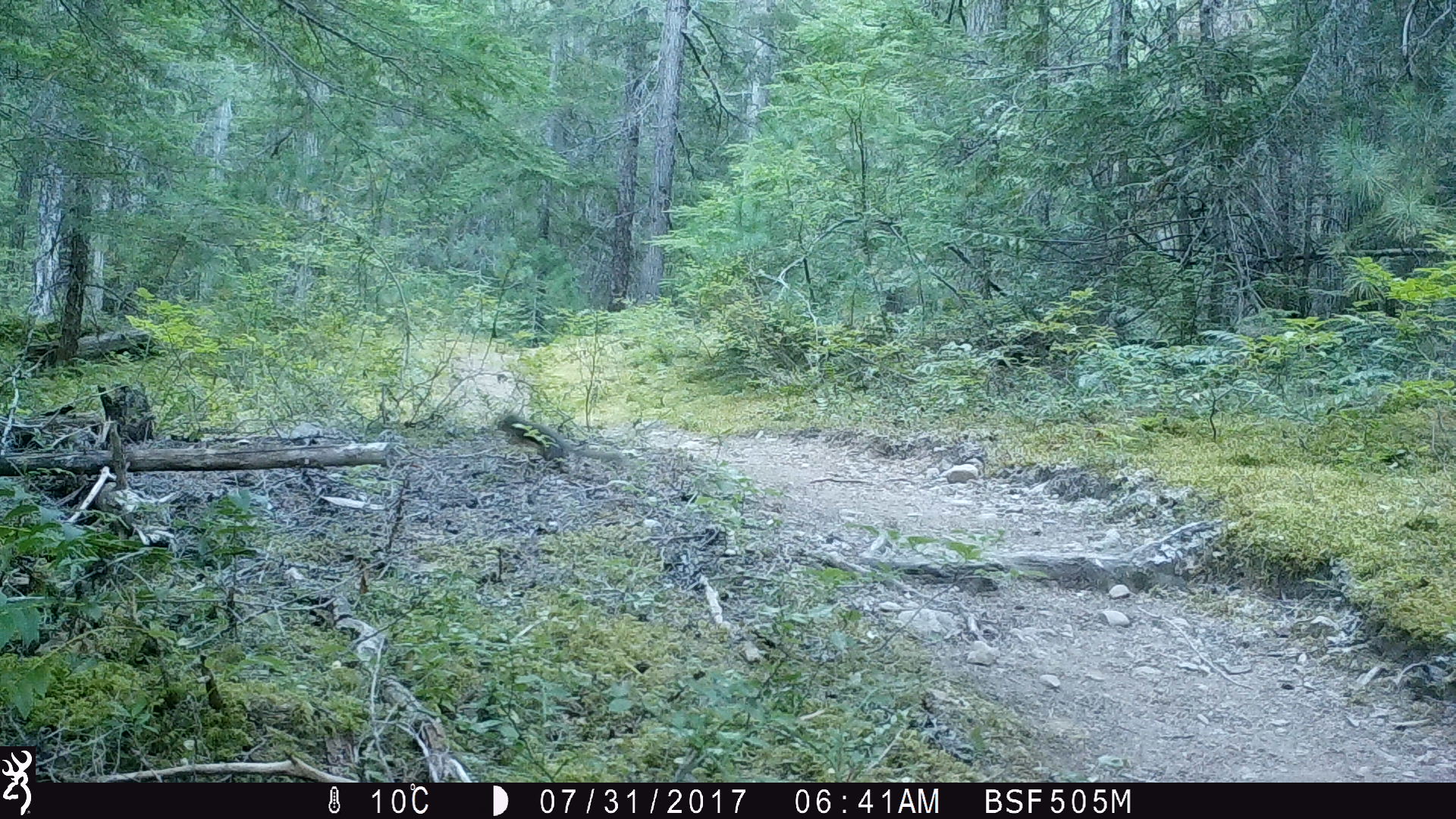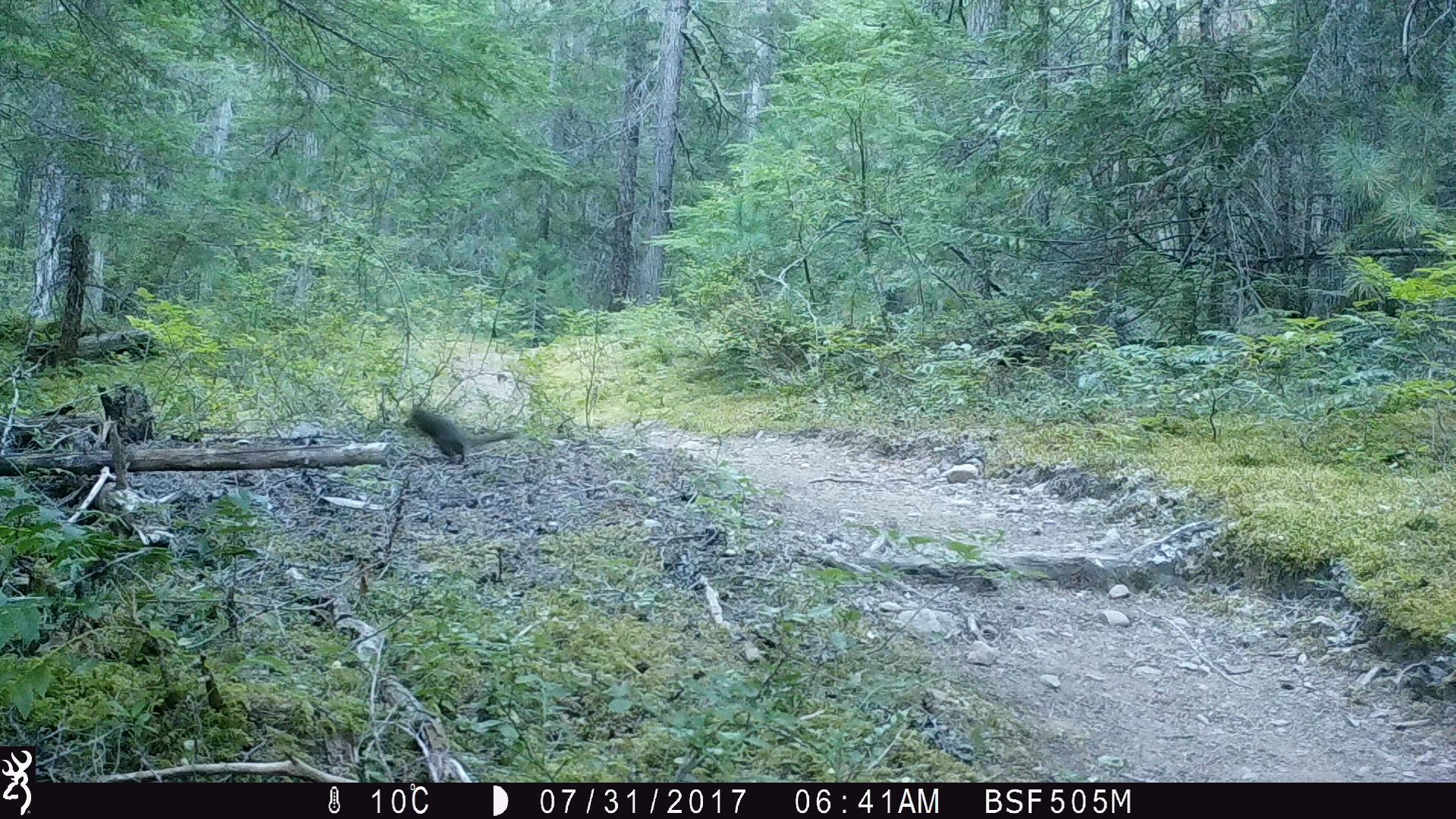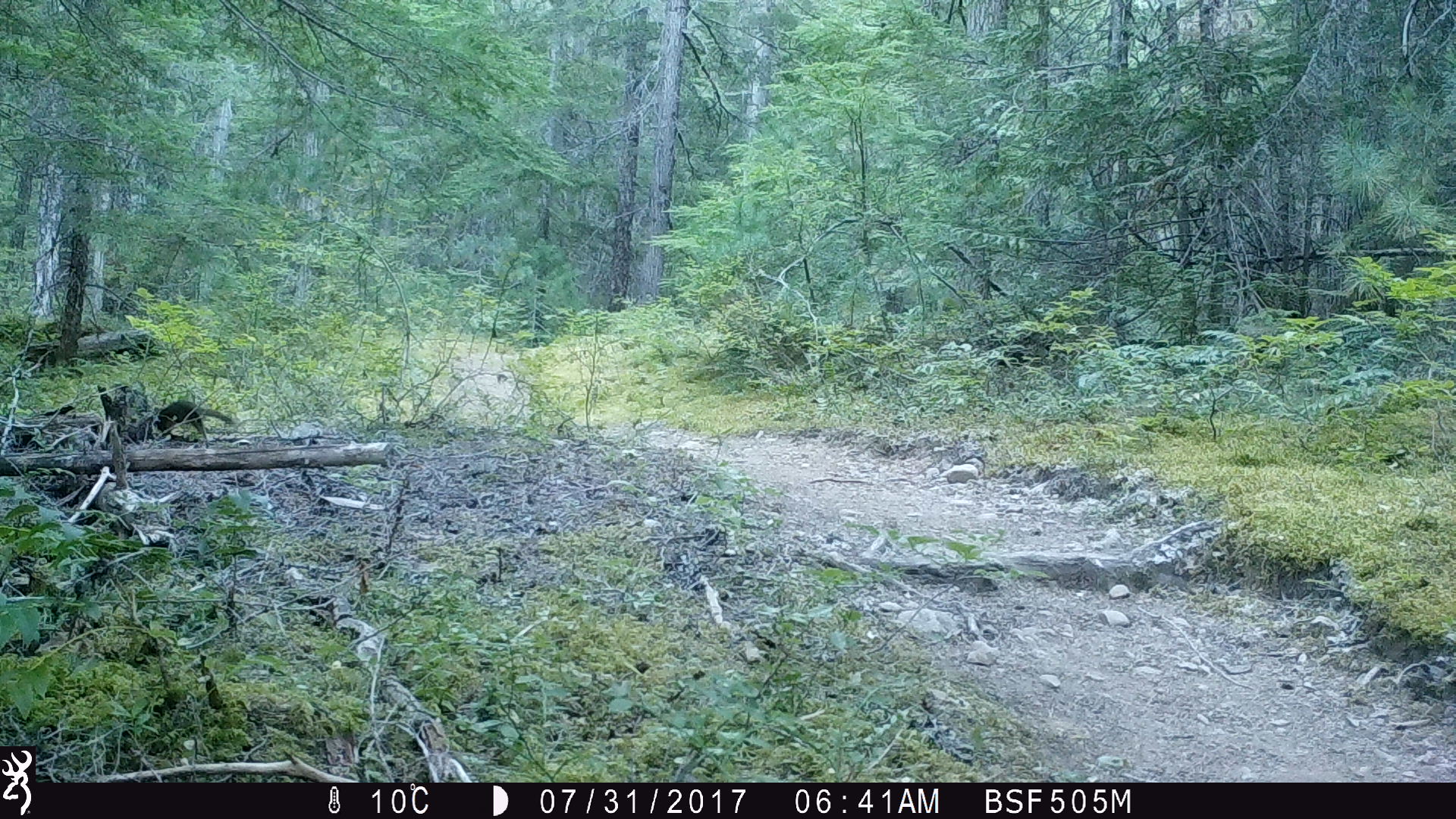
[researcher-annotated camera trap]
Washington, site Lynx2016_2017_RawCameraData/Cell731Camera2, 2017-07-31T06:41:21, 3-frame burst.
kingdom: Animalia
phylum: Chordata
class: Mammalia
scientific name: Mammalia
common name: small mammal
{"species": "small mammal (Mammalia)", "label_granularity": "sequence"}